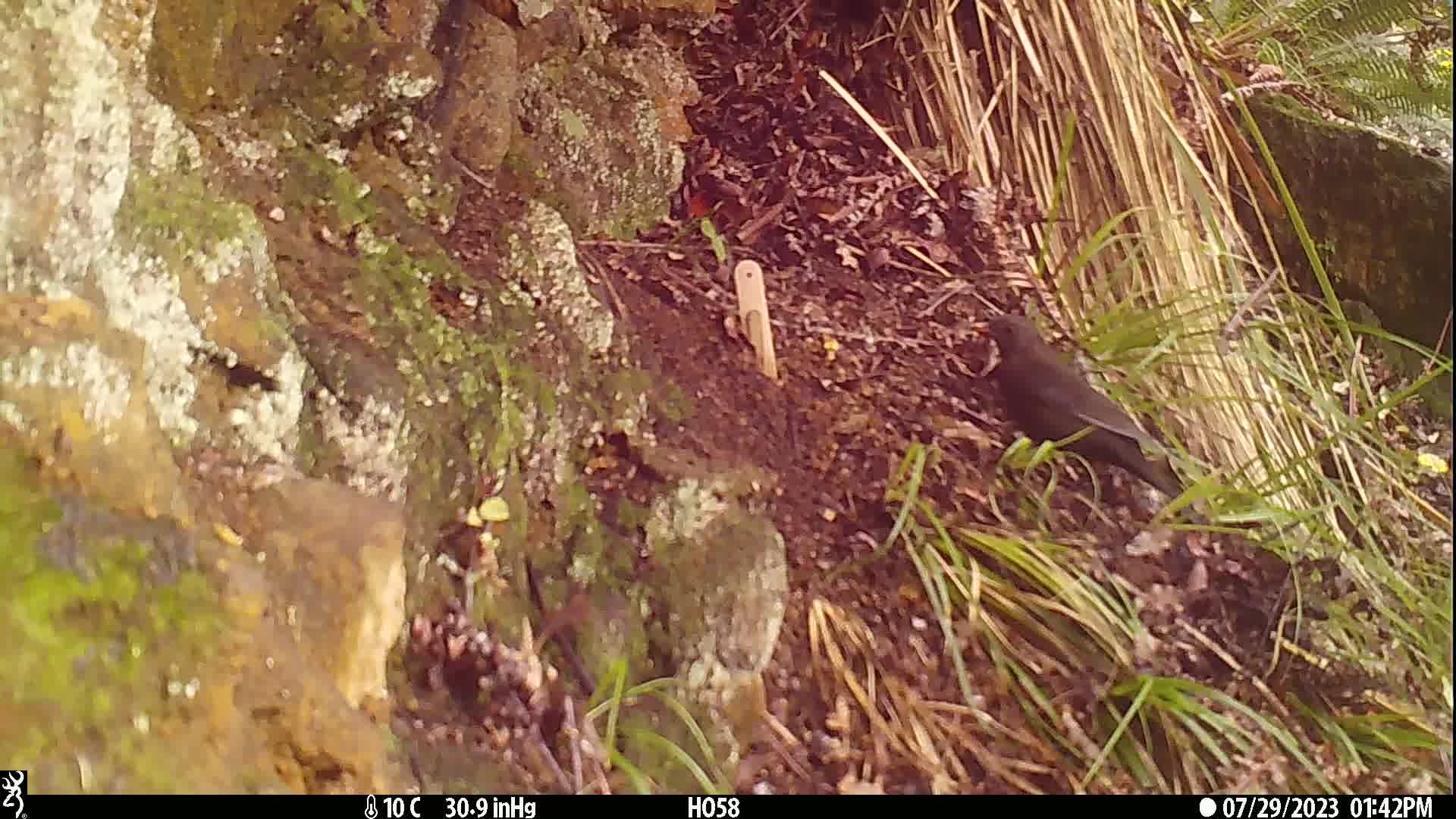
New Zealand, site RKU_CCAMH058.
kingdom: Animalia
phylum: Chordata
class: Aves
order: Passeriformes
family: Turdidae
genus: Turdus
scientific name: Turdus merula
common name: eurasian blackbird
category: blackbird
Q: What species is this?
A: Blackbird (eurasian blackbird) (Turdus merula).